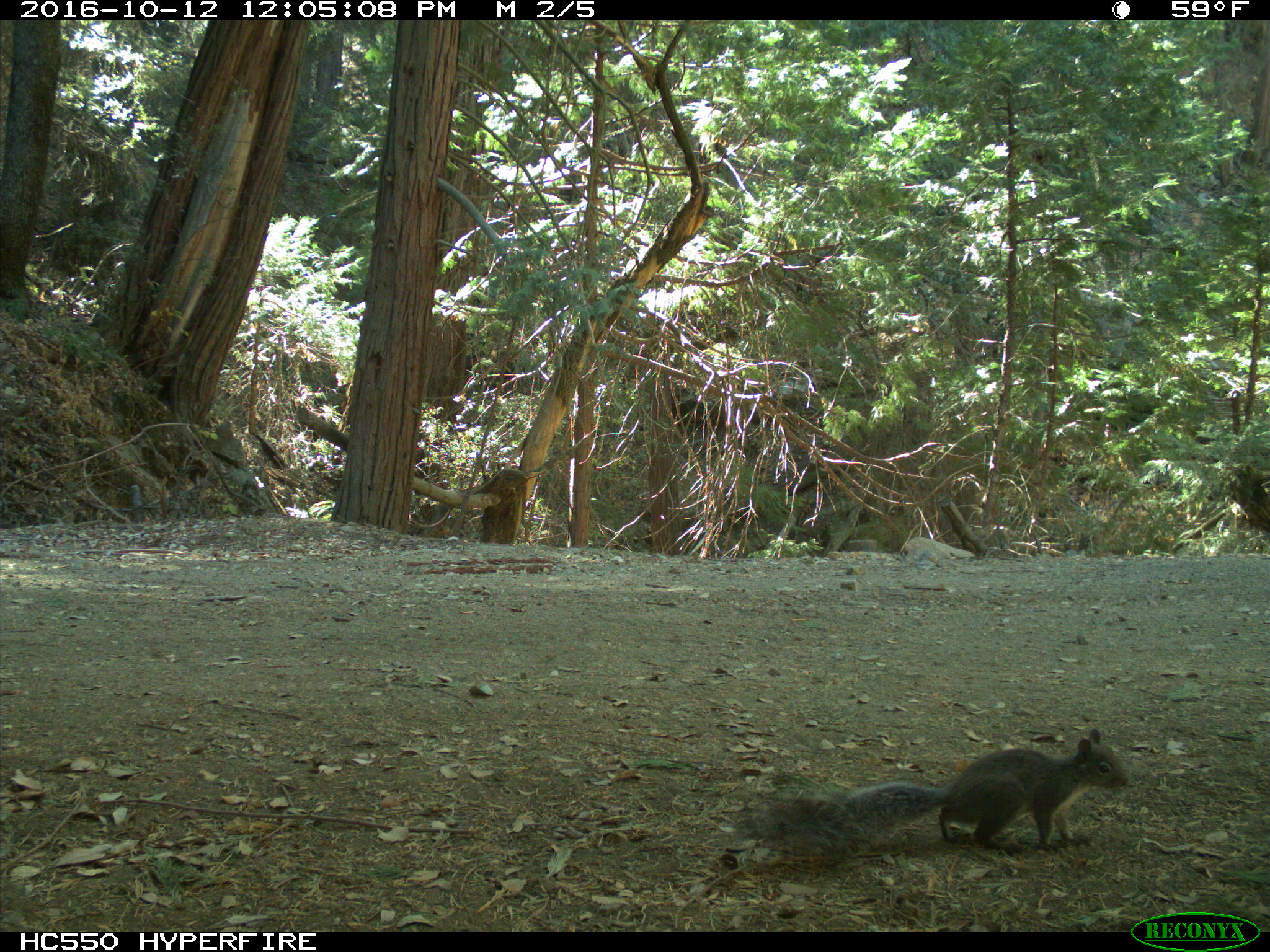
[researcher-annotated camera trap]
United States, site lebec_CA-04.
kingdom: Animalia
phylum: Chordata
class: Mammalia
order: Rodentia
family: Sciuridae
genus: Sciurus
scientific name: Sciurus carolinensis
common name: eastern gray squirrel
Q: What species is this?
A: Sciurus carolinensis (eastern gray squirrel).